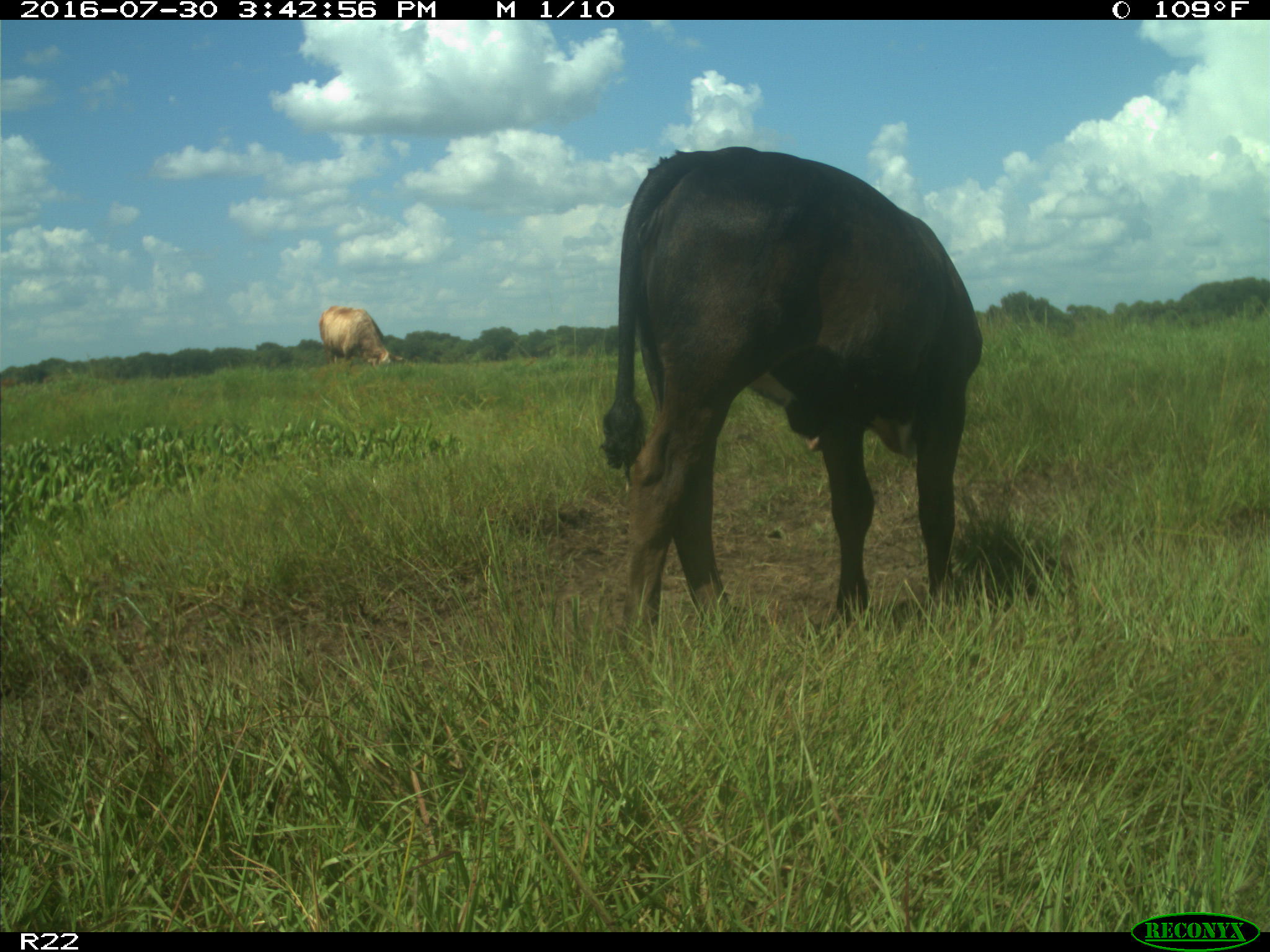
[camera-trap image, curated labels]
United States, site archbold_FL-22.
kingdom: Animalia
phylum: Chordata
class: Mammalia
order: Artiodactyla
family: Bovidae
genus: Bos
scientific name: Bos taurus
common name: domestic cow